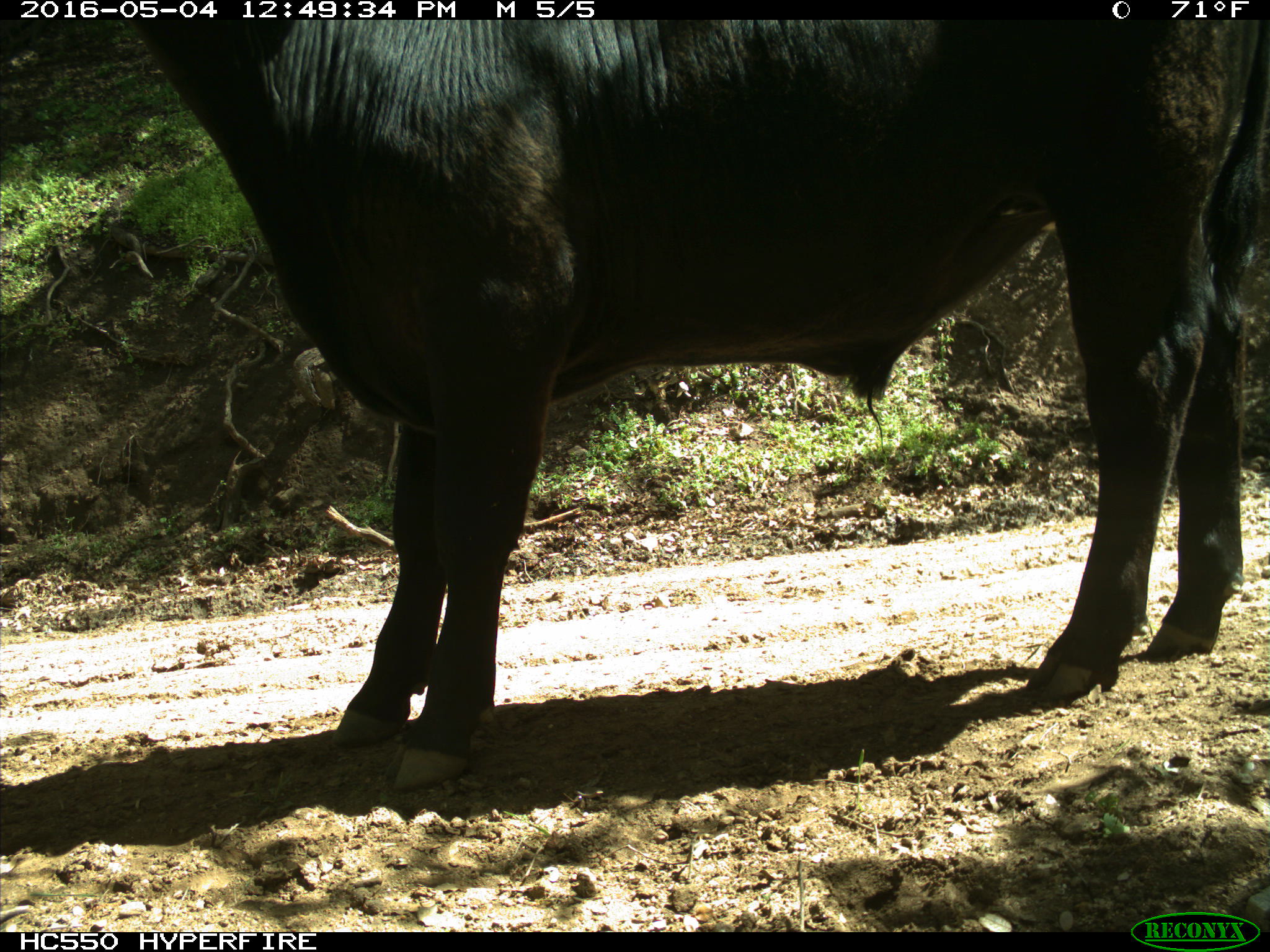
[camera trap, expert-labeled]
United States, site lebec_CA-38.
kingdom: Animalia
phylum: Chordata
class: Mammalia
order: Artiodactyla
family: Bovidae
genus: Bos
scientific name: Bos taurus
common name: domestic cow